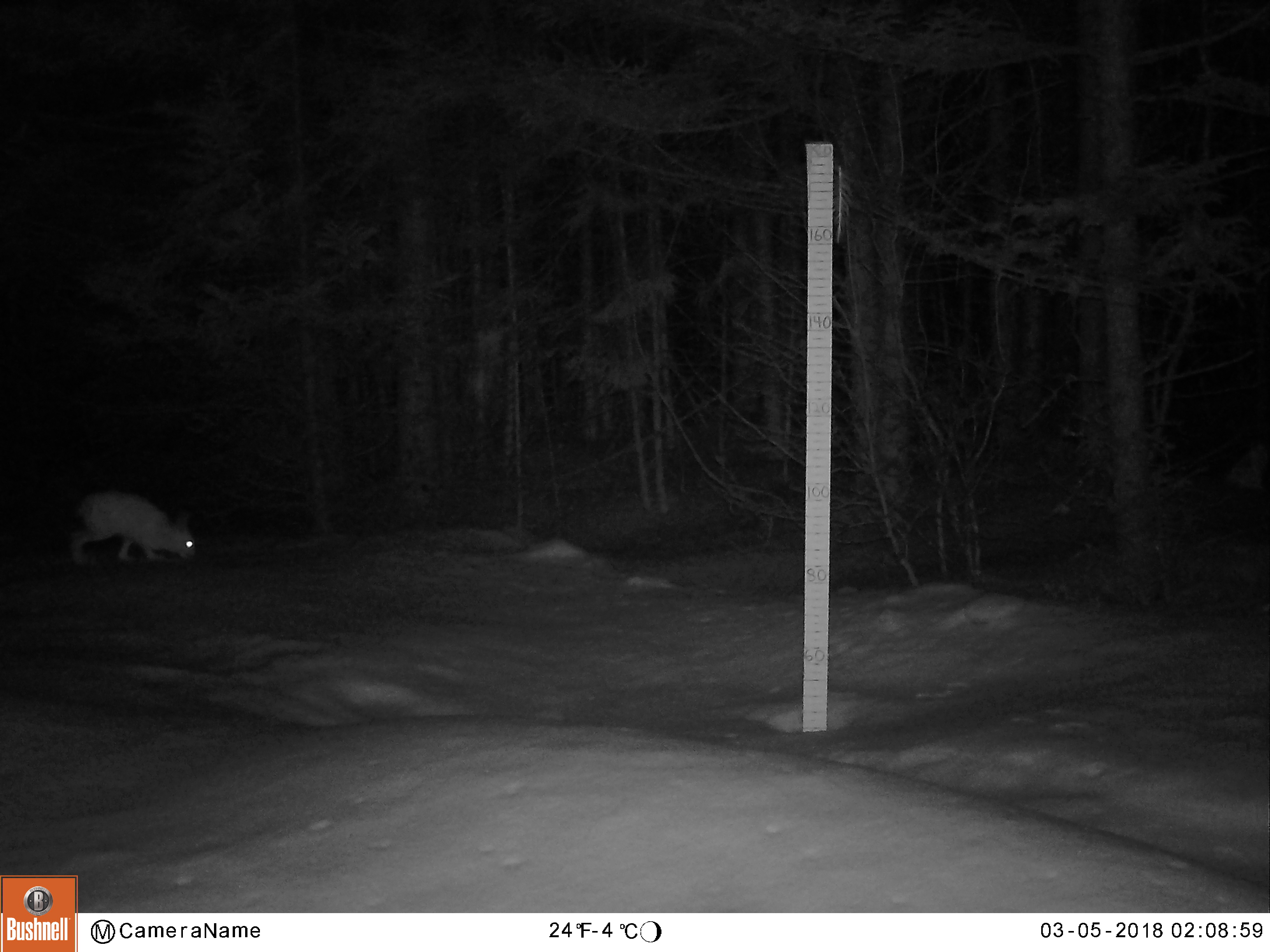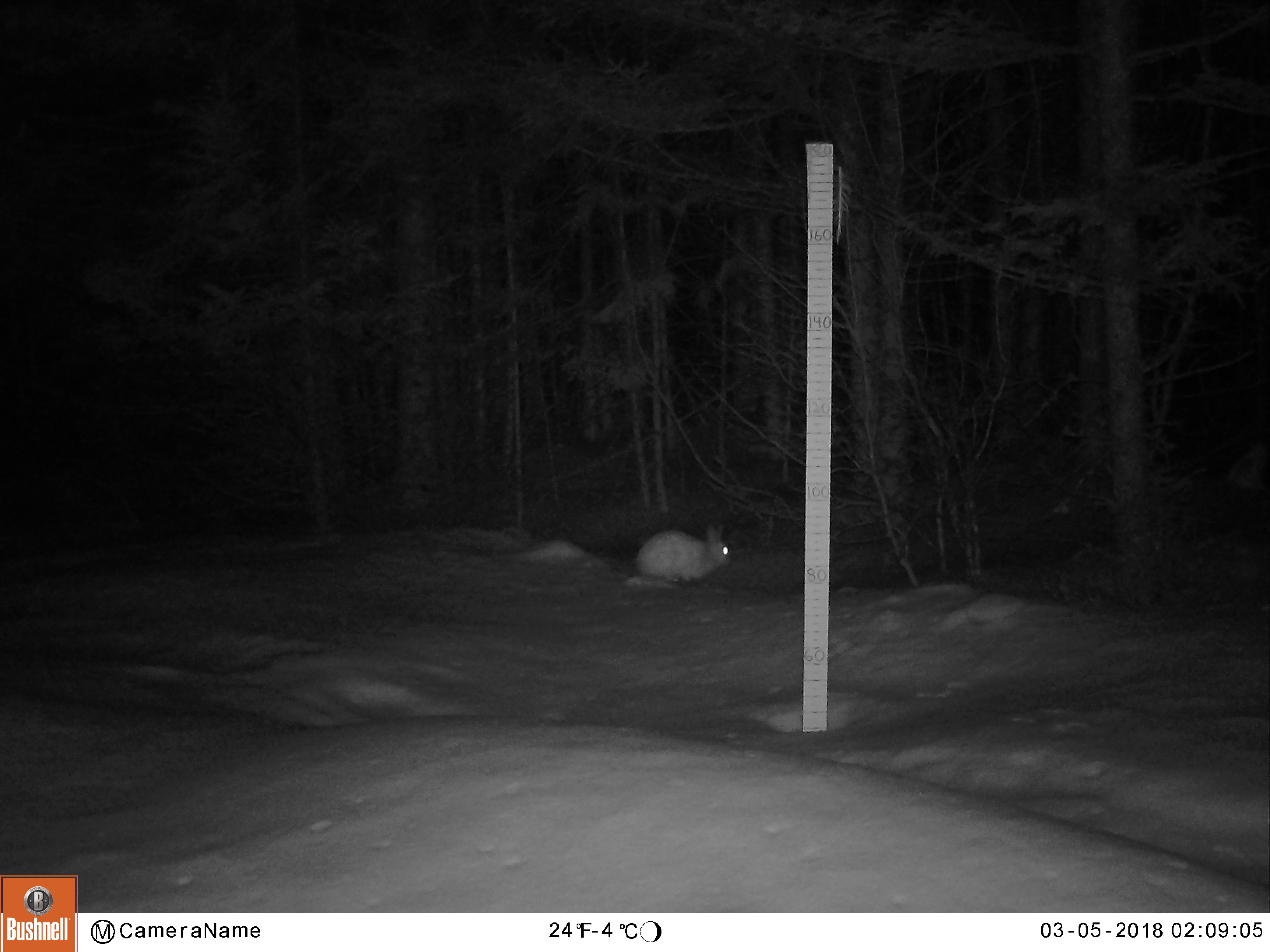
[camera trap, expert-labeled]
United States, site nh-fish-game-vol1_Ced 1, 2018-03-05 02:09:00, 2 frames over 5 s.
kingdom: Animalia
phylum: Chordata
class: Mammalia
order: Lagomorpha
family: Leporidae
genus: Lepus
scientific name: Lepus americanus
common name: snowshoe hare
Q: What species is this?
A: Snowshoe hare (Lepus americanus).